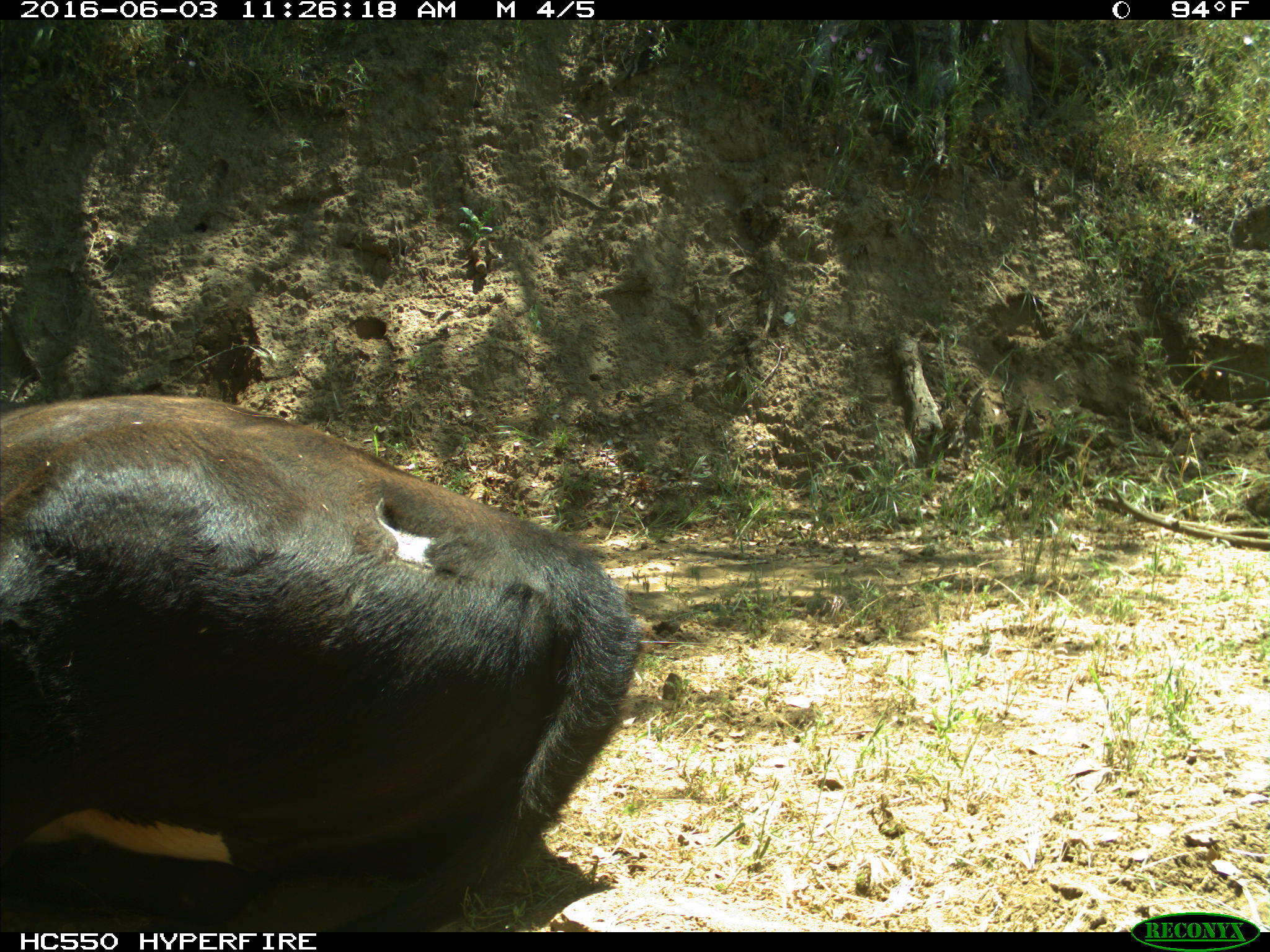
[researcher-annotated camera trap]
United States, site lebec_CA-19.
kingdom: Animalia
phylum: Chordata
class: Mammalia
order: Artiodactyla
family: Bovidae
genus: Bos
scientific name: Bos taurus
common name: domestic cow